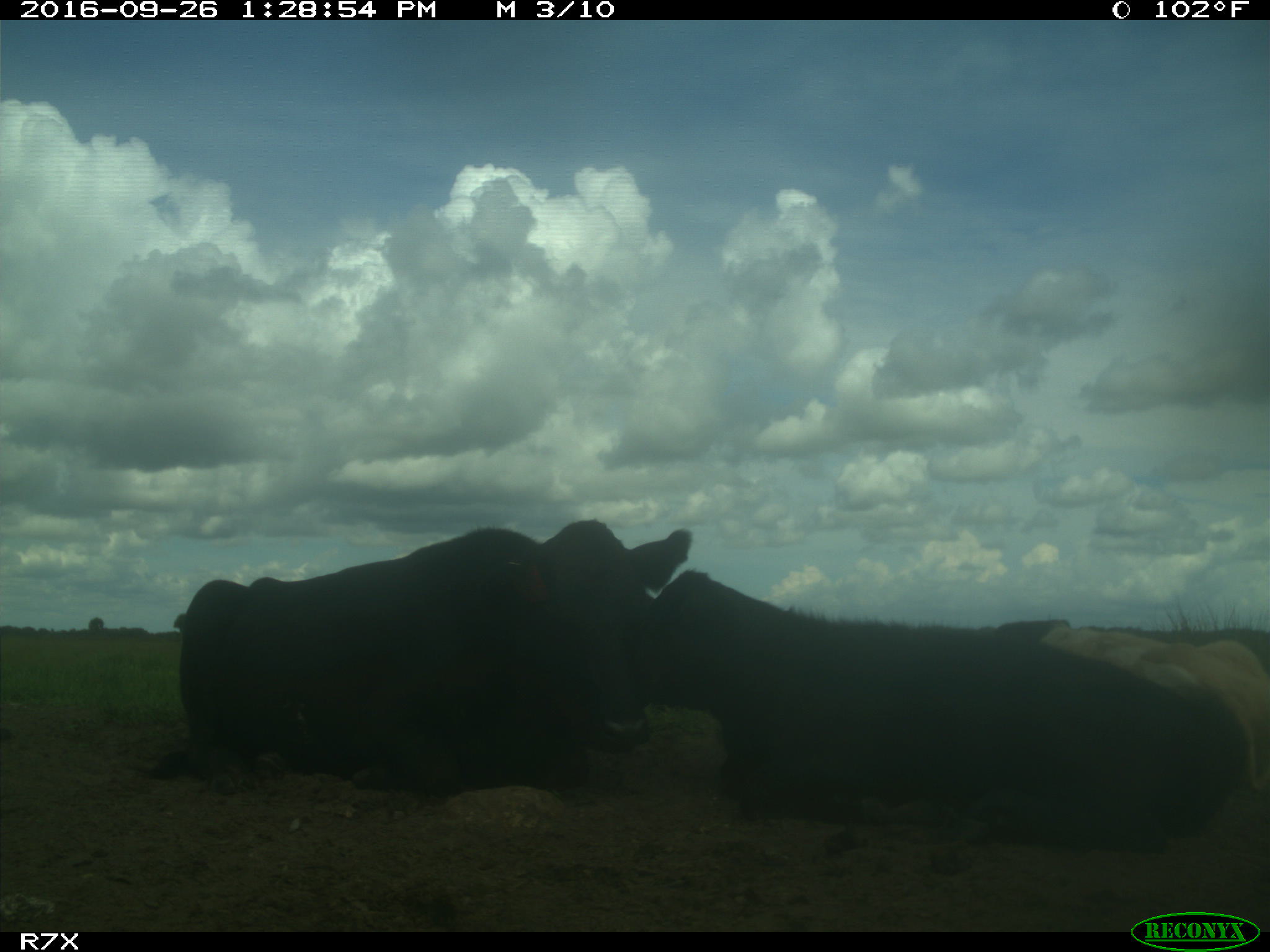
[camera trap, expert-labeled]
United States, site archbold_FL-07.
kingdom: Animalia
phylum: Chordata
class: Mammalia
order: Artiodactyla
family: Bovidae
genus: Bos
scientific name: Bos taurus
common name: domestic cow